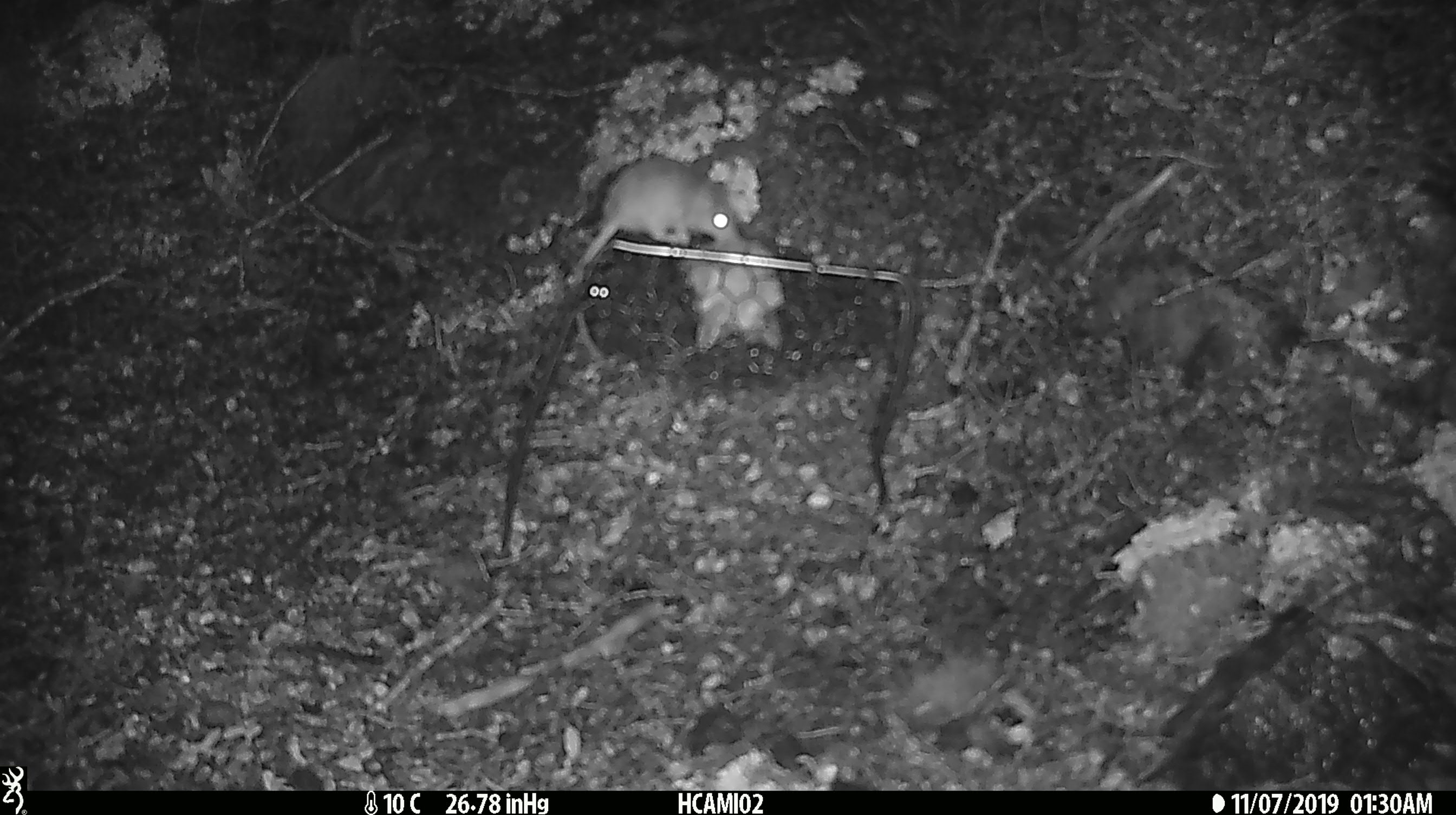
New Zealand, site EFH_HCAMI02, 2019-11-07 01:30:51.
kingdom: Animalia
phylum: Chordata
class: Mammalia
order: Rodentia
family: Muridae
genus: Mus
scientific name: Mus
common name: mouse